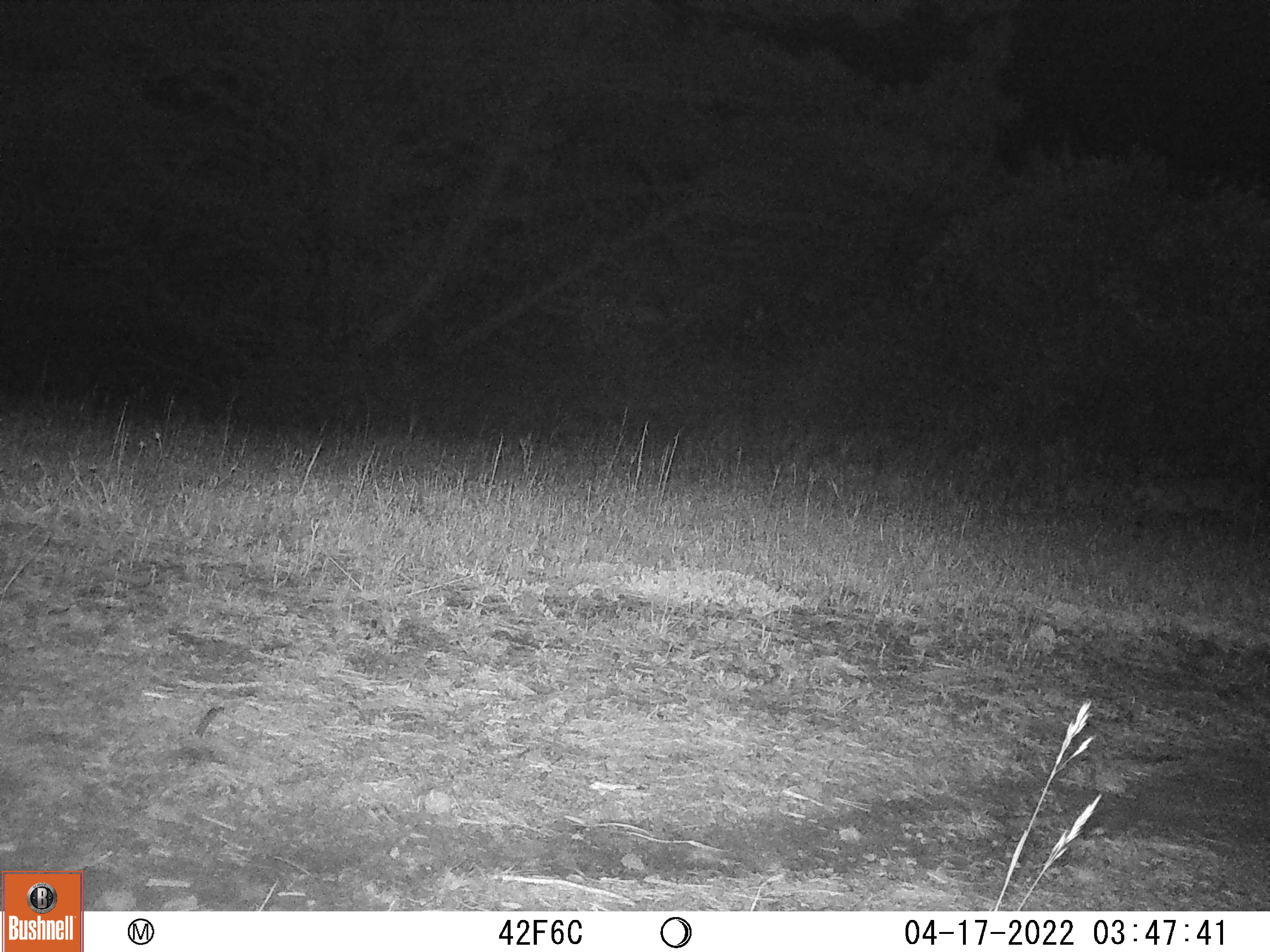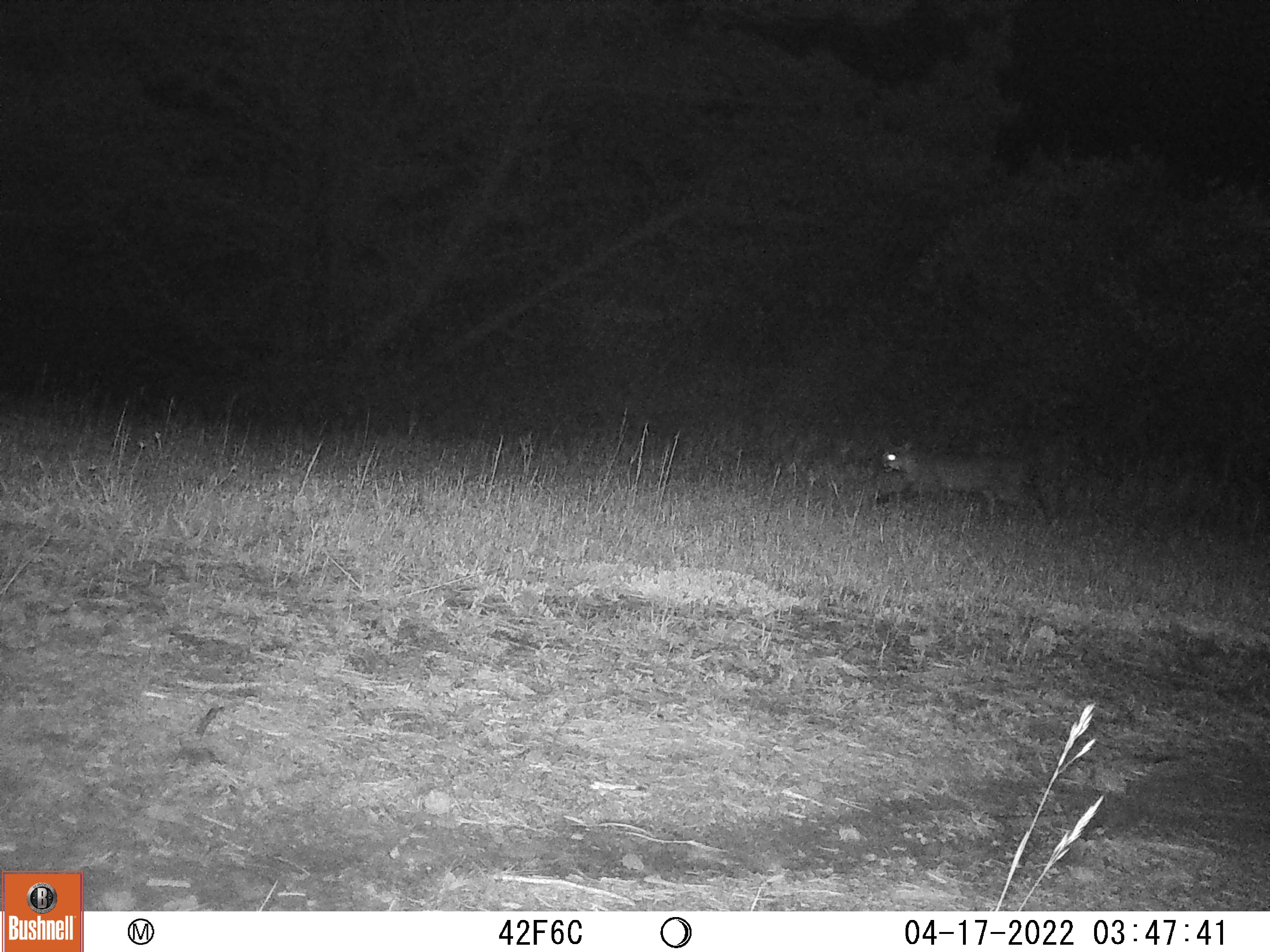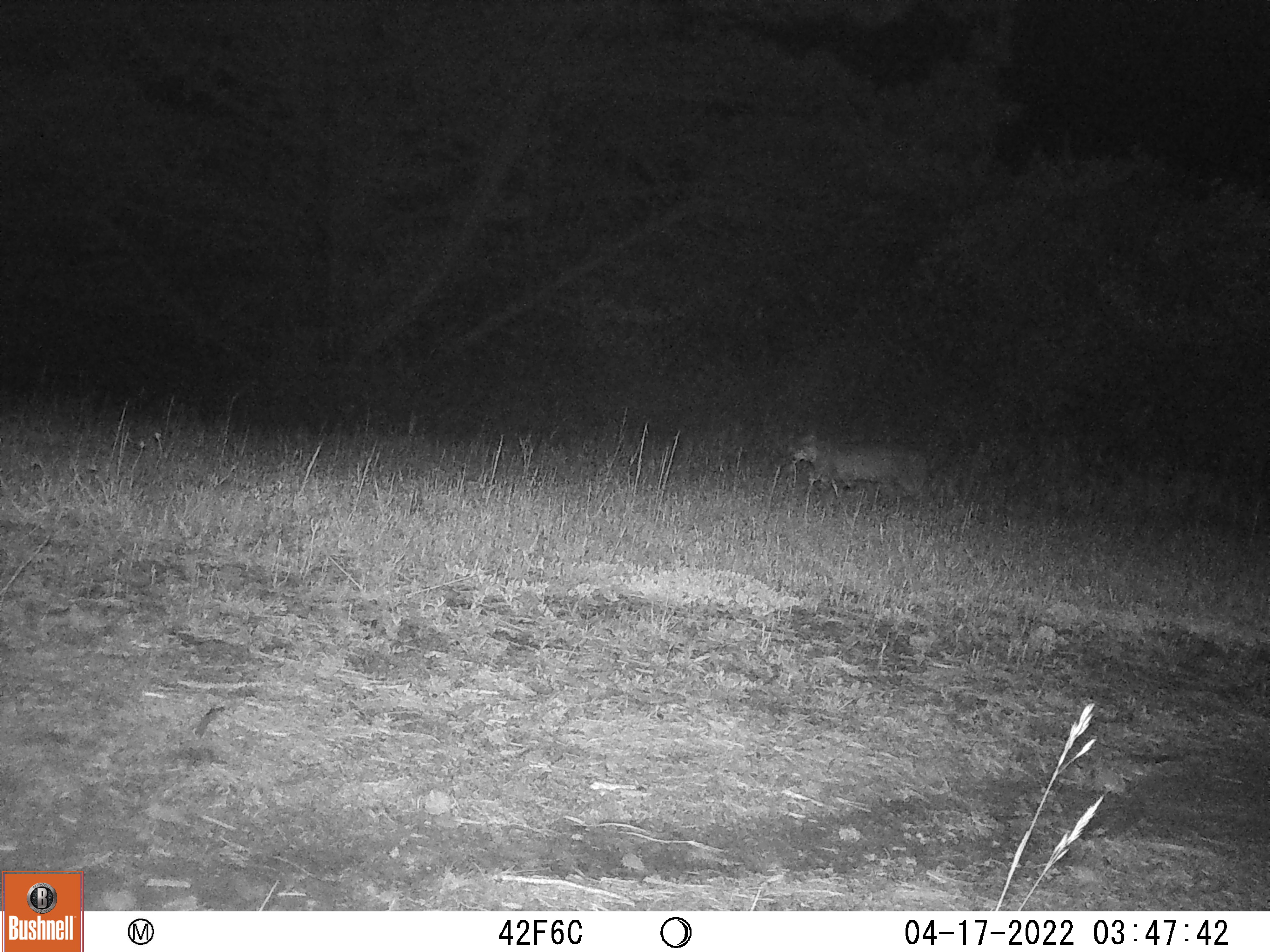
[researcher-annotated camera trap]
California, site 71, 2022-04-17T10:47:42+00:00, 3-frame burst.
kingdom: Animalia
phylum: Chordata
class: Mammalia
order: Carnivora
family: Felidae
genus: Lynx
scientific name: Lynx rufus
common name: bobcat